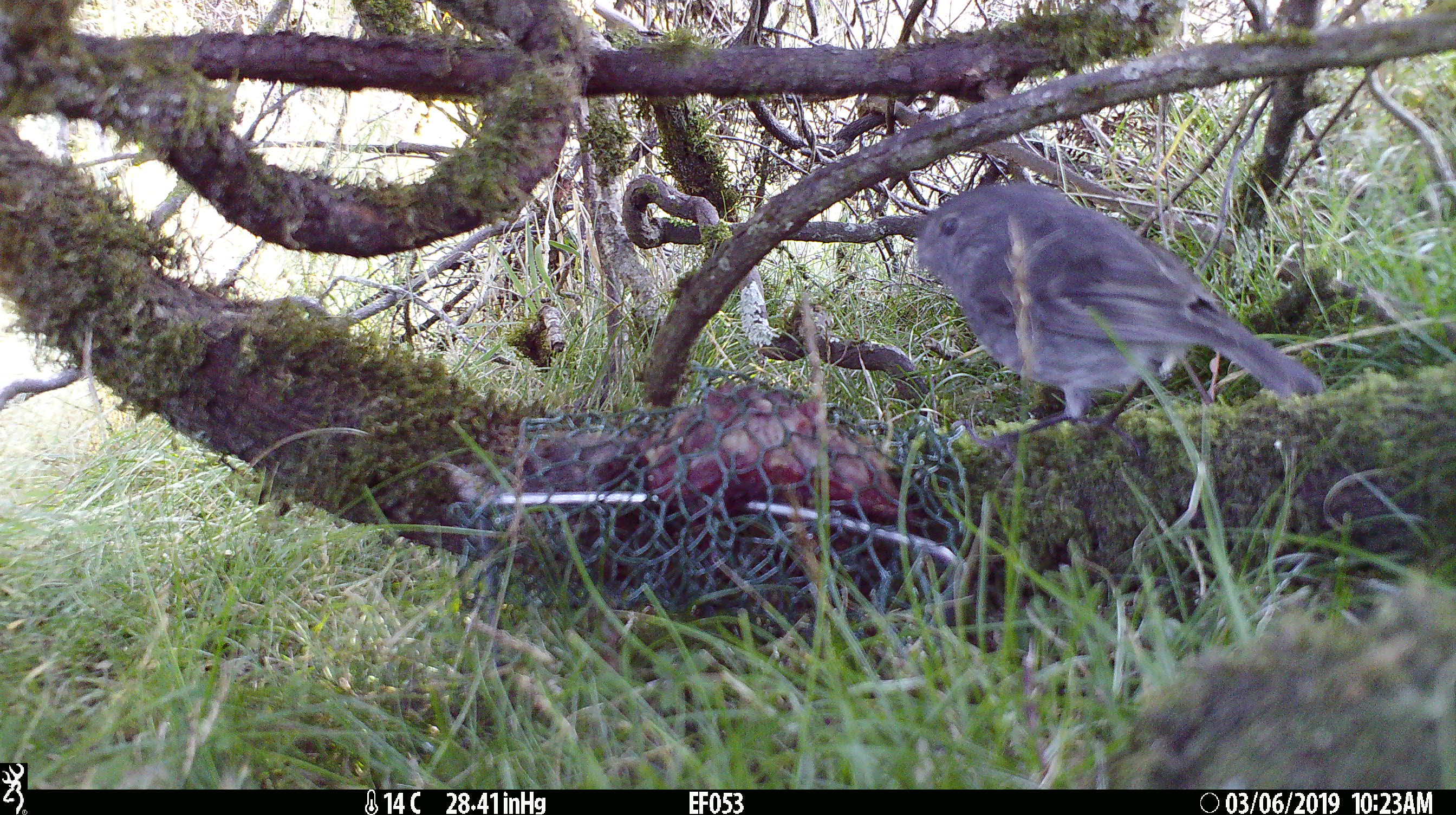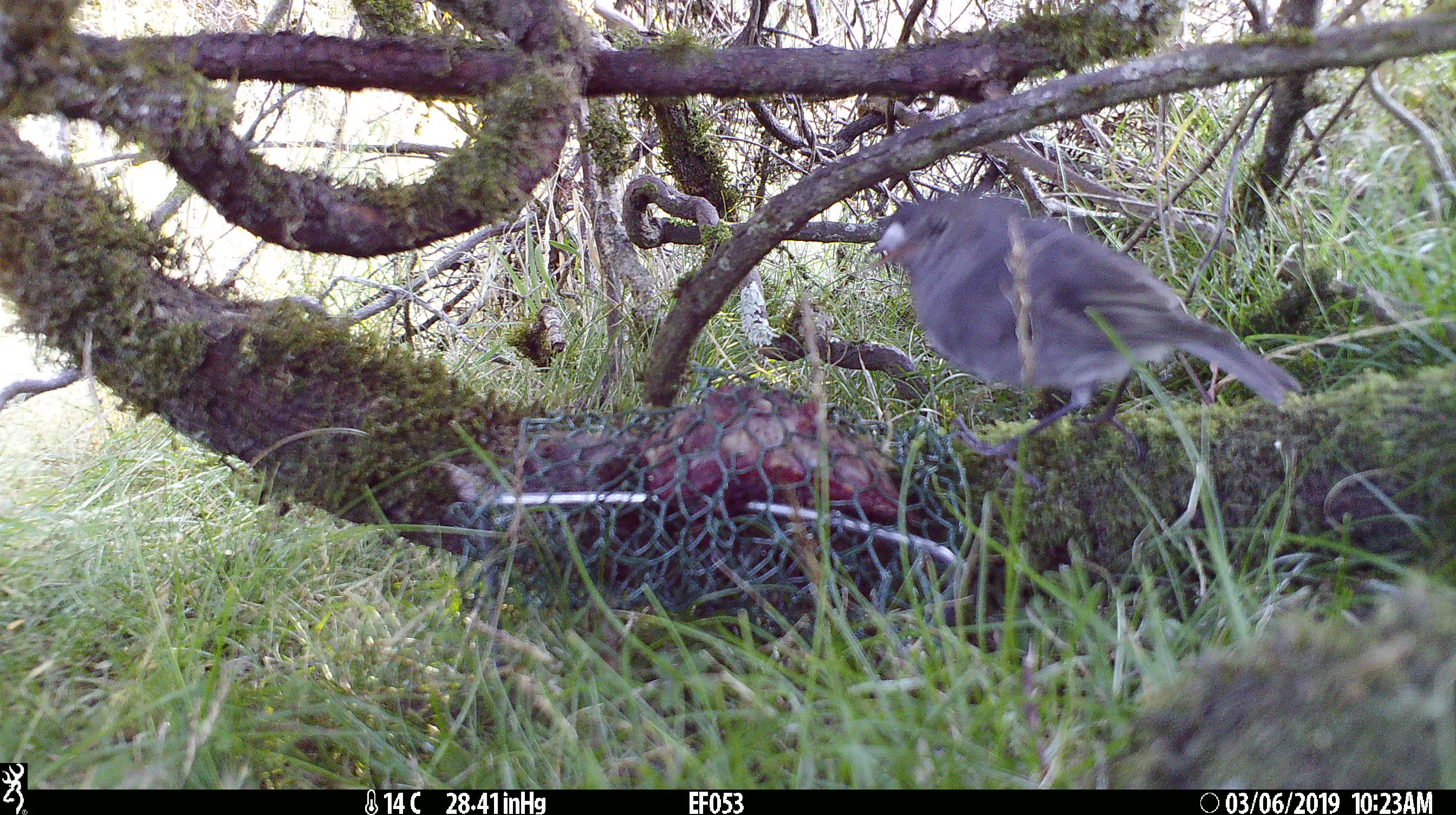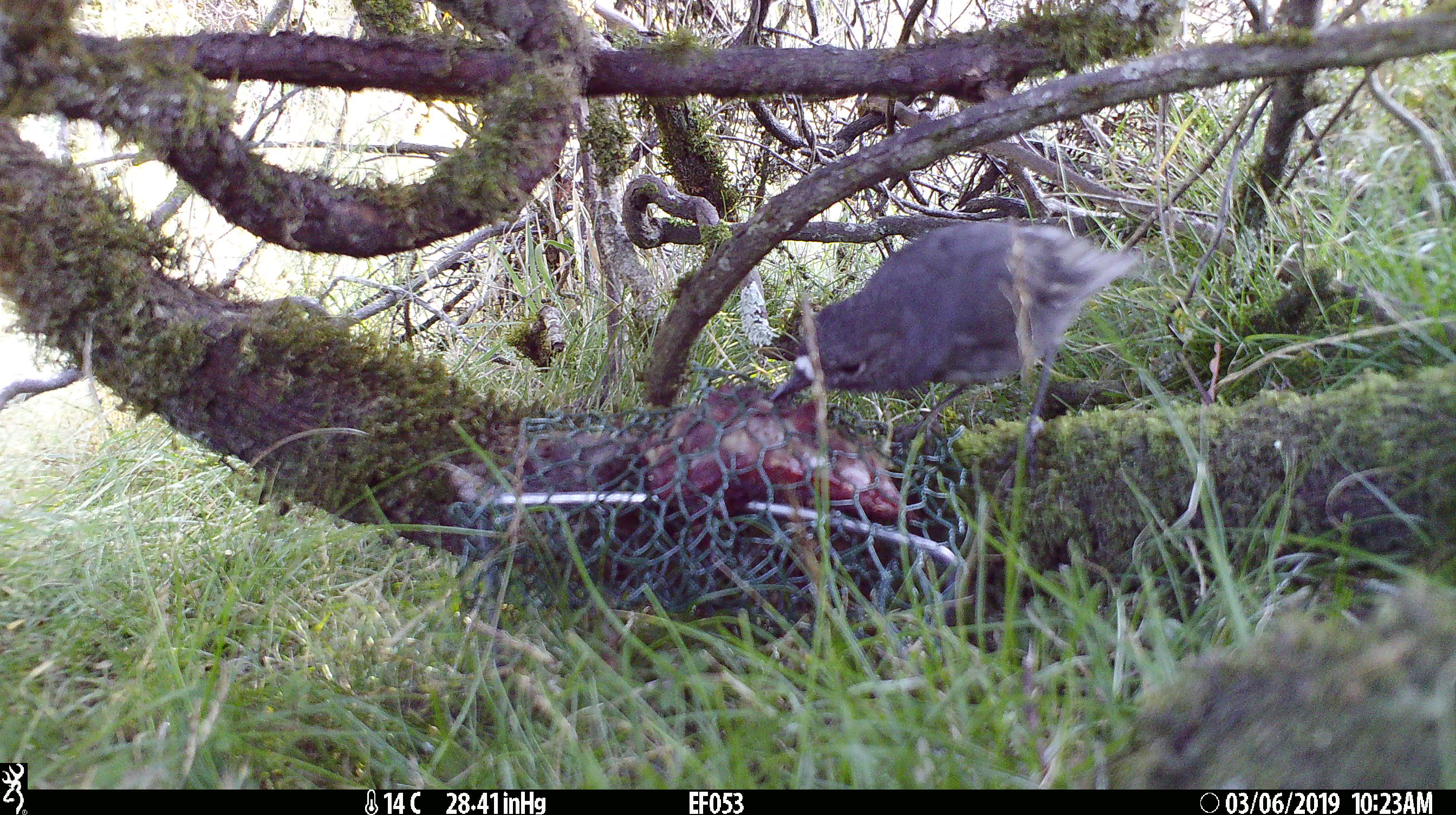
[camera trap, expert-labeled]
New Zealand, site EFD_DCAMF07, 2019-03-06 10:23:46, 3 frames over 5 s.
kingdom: Animalia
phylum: Chordata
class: Aves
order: Passeriformes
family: Petroicidae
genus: Petroica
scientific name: Petroica australis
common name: new zealand robin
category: robin